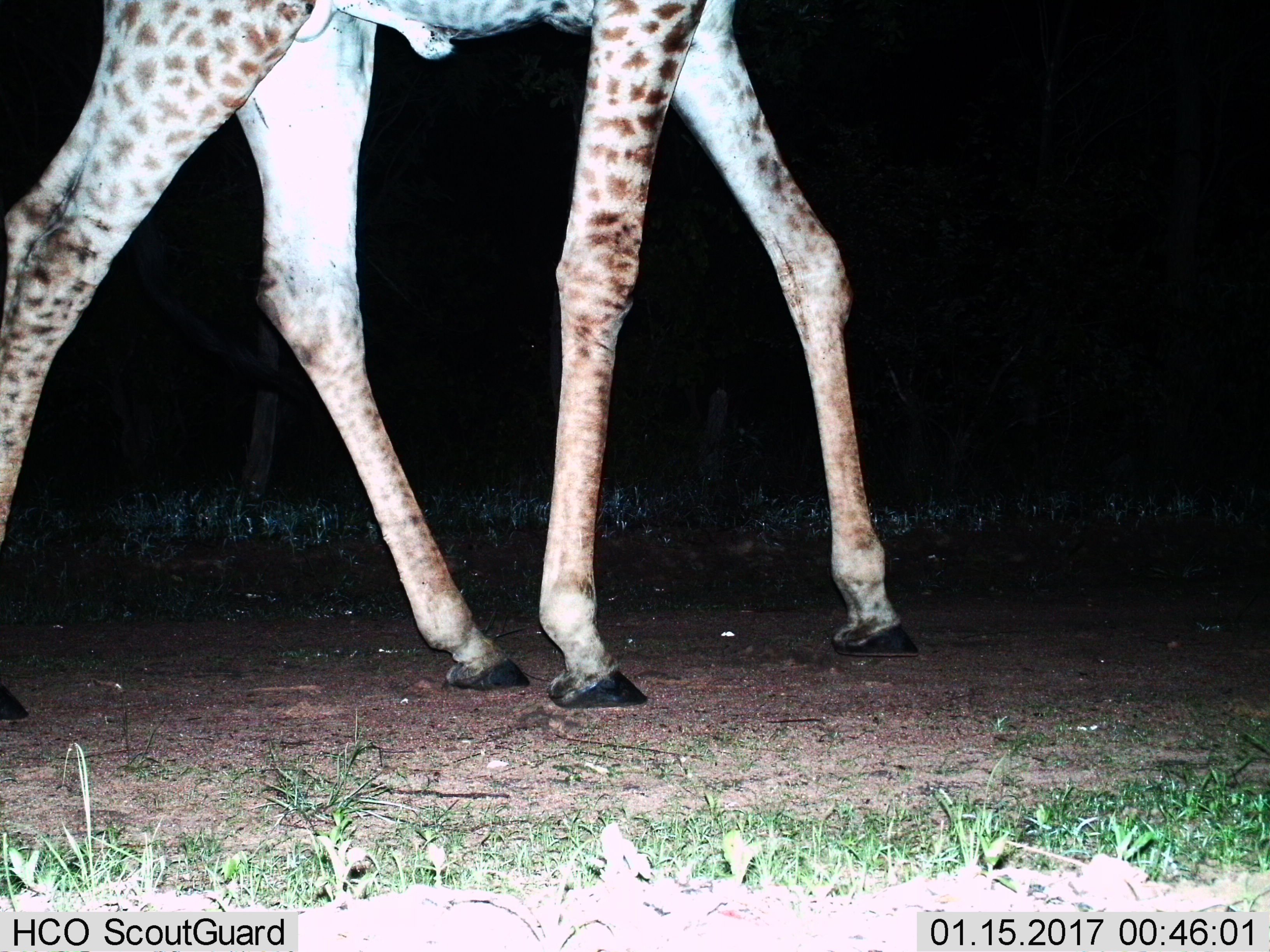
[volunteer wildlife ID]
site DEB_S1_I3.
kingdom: Animalia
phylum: Chordata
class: Mammalia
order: Artiodactyla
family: Giraffidae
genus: Giraffa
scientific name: Giraffa camelopardalis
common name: giraffe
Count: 1.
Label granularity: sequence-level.